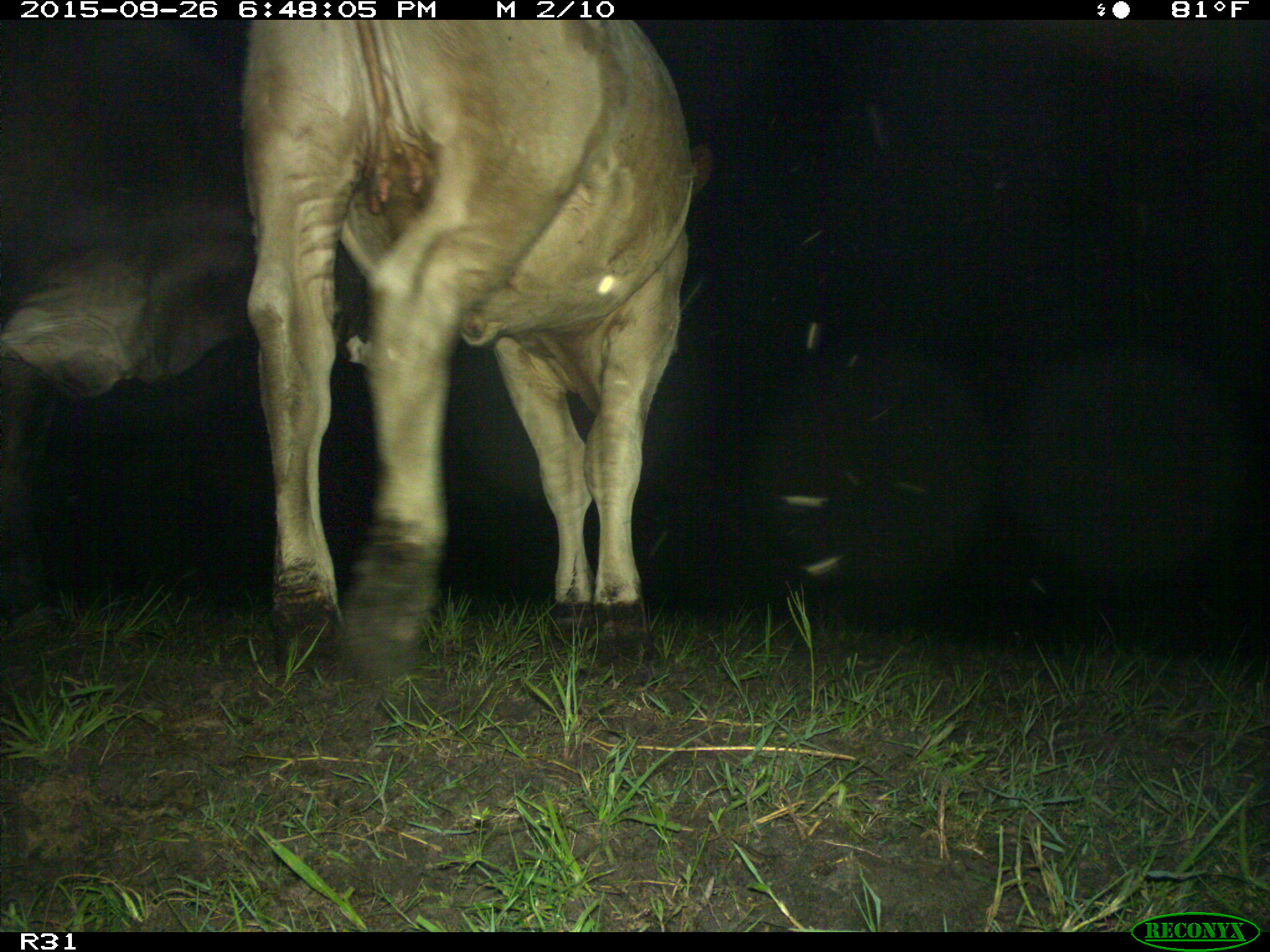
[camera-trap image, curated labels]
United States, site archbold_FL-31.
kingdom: Animalia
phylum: Chordata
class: Mammalia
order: Artiodactyla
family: Bovidae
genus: Bos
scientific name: Bos taurus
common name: domestic cow